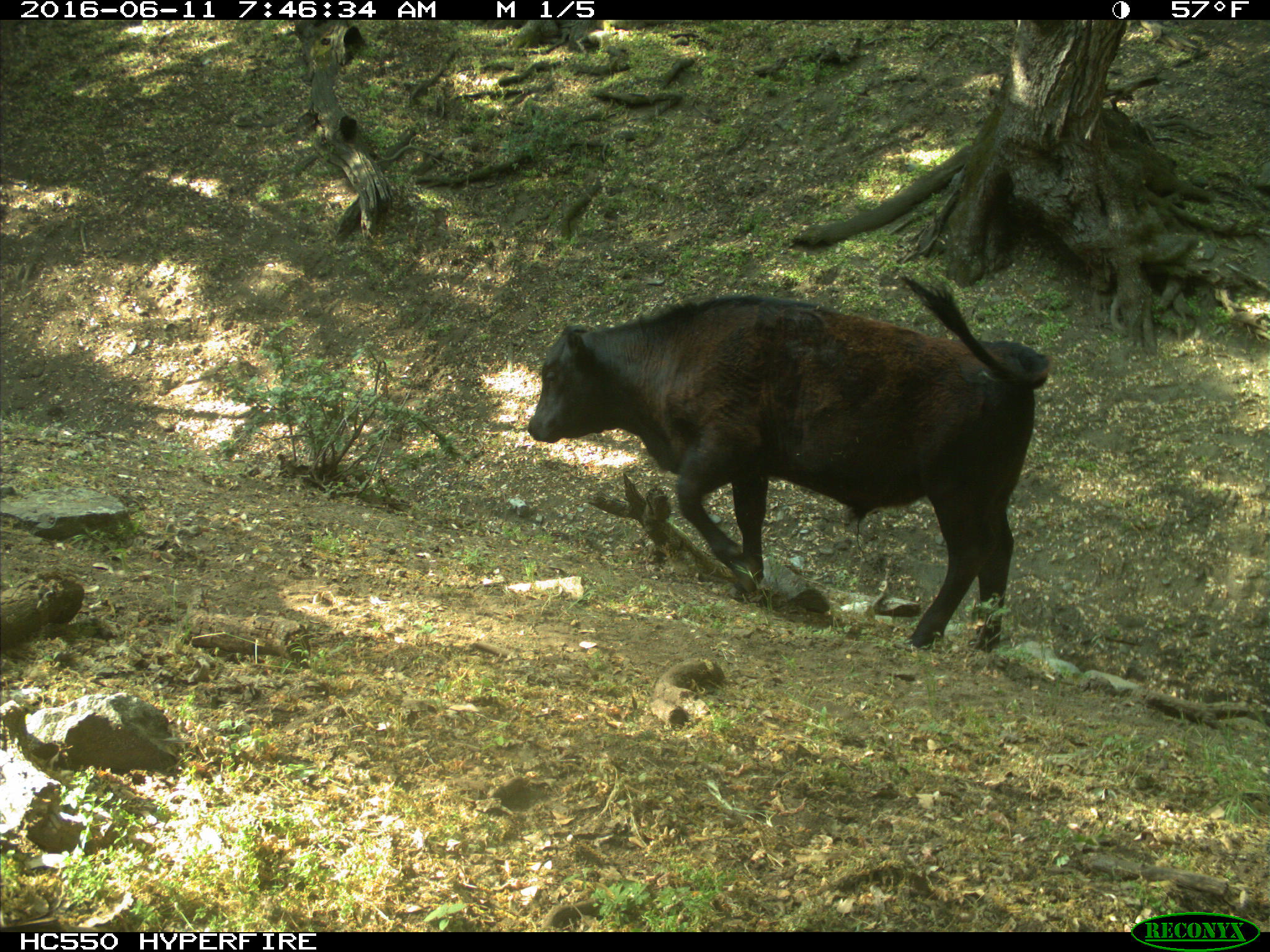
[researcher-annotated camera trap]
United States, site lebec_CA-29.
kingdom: Animalia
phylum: Chordata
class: Mammalia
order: Artiodactyla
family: Bovidae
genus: Bos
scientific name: Bos taurus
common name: domestic cow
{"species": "Bos taurus (domestic cow)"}